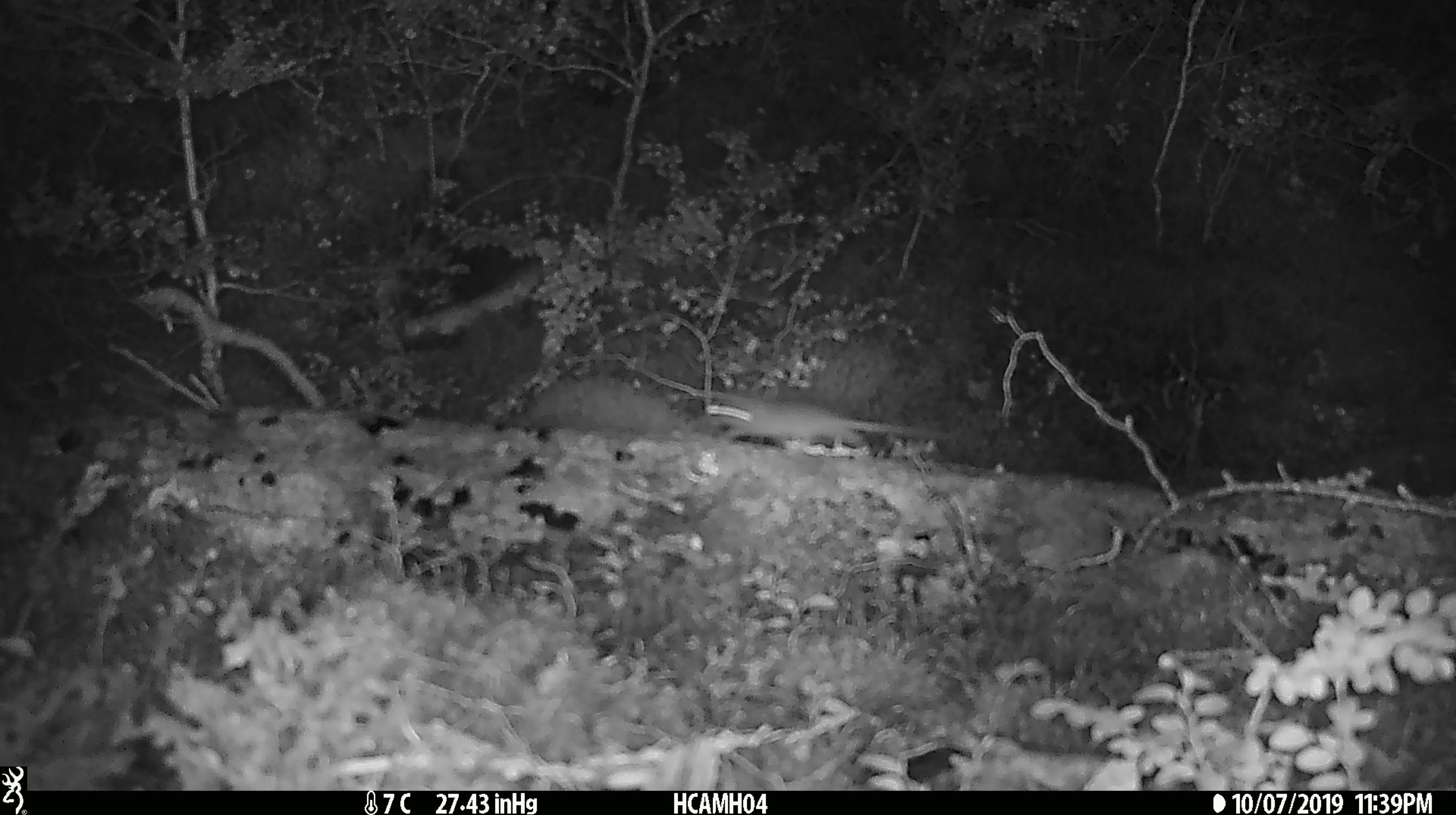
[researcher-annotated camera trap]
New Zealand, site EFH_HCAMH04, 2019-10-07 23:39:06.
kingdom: Animalia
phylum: Chordata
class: Mammalia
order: Rodentia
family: Muridae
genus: Mus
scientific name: Mus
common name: mouse